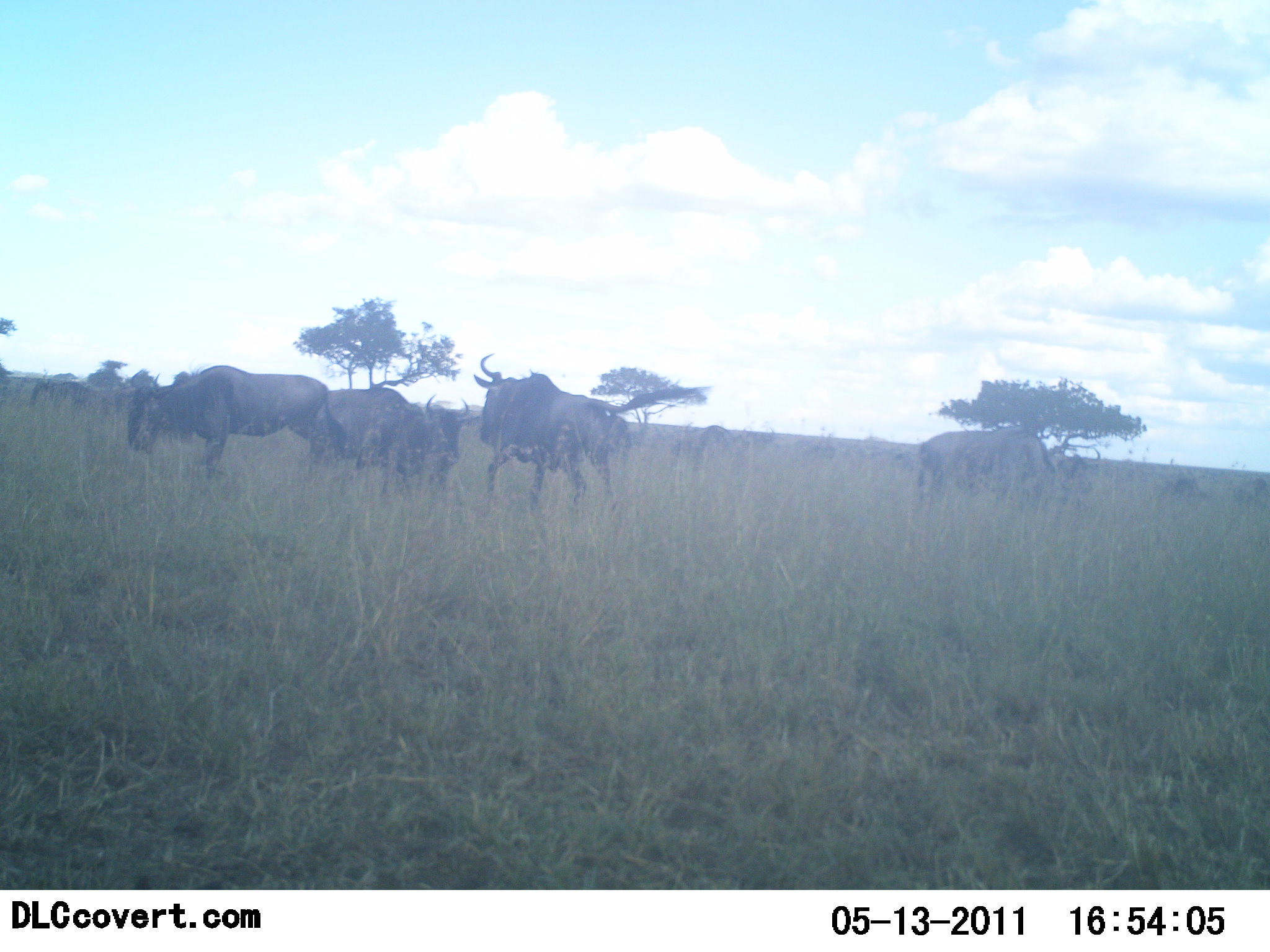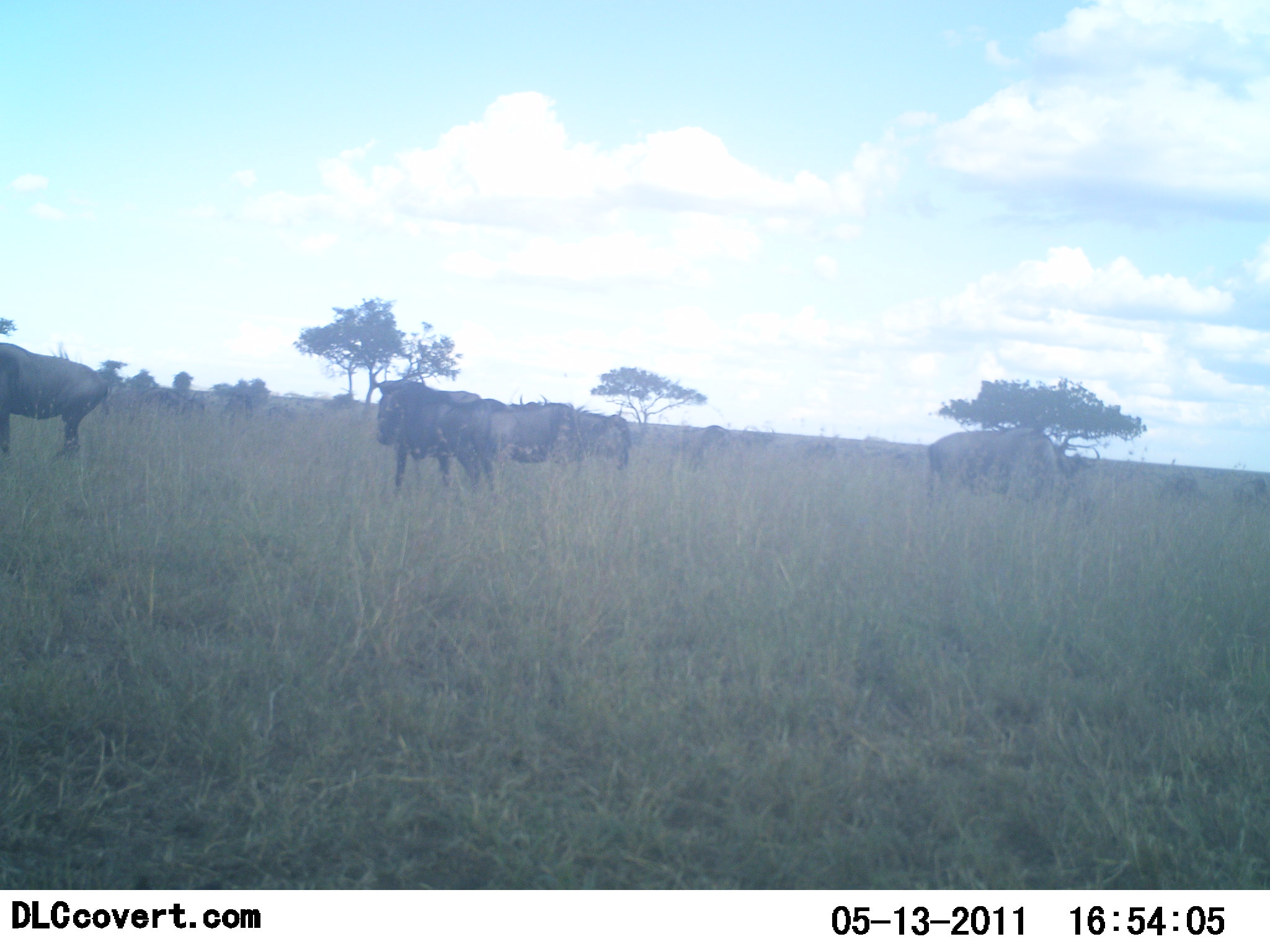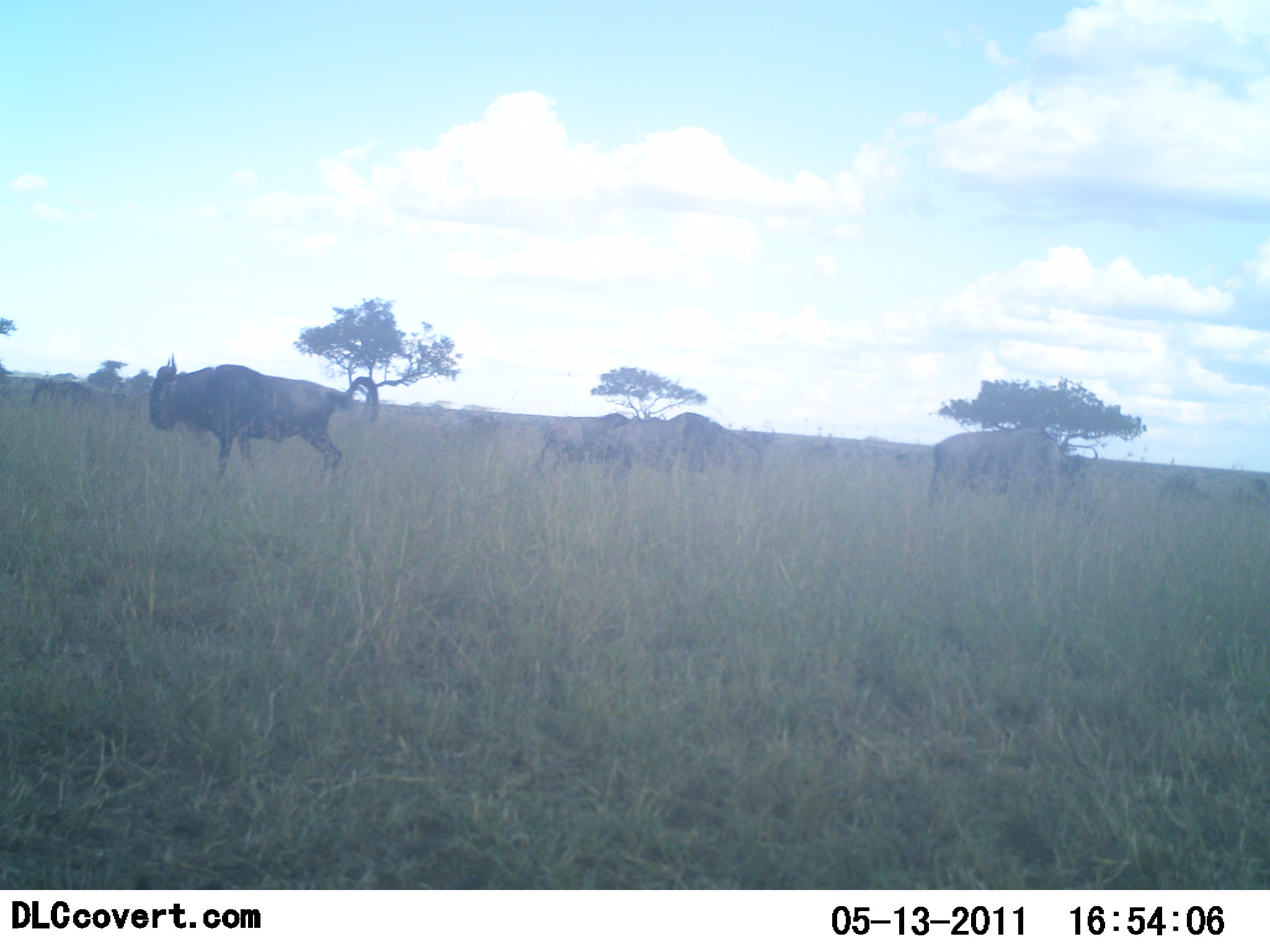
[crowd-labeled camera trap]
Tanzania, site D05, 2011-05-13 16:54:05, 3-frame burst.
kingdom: Animalia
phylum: Chordata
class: Mammalia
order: Artiodactyla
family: Bovidae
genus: Connochaetes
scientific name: Connochaetes taurinus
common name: blue wildebeest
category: wildebeest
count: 6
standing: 46%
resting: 15%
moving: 46%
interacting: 31%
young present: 0%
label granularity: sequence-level